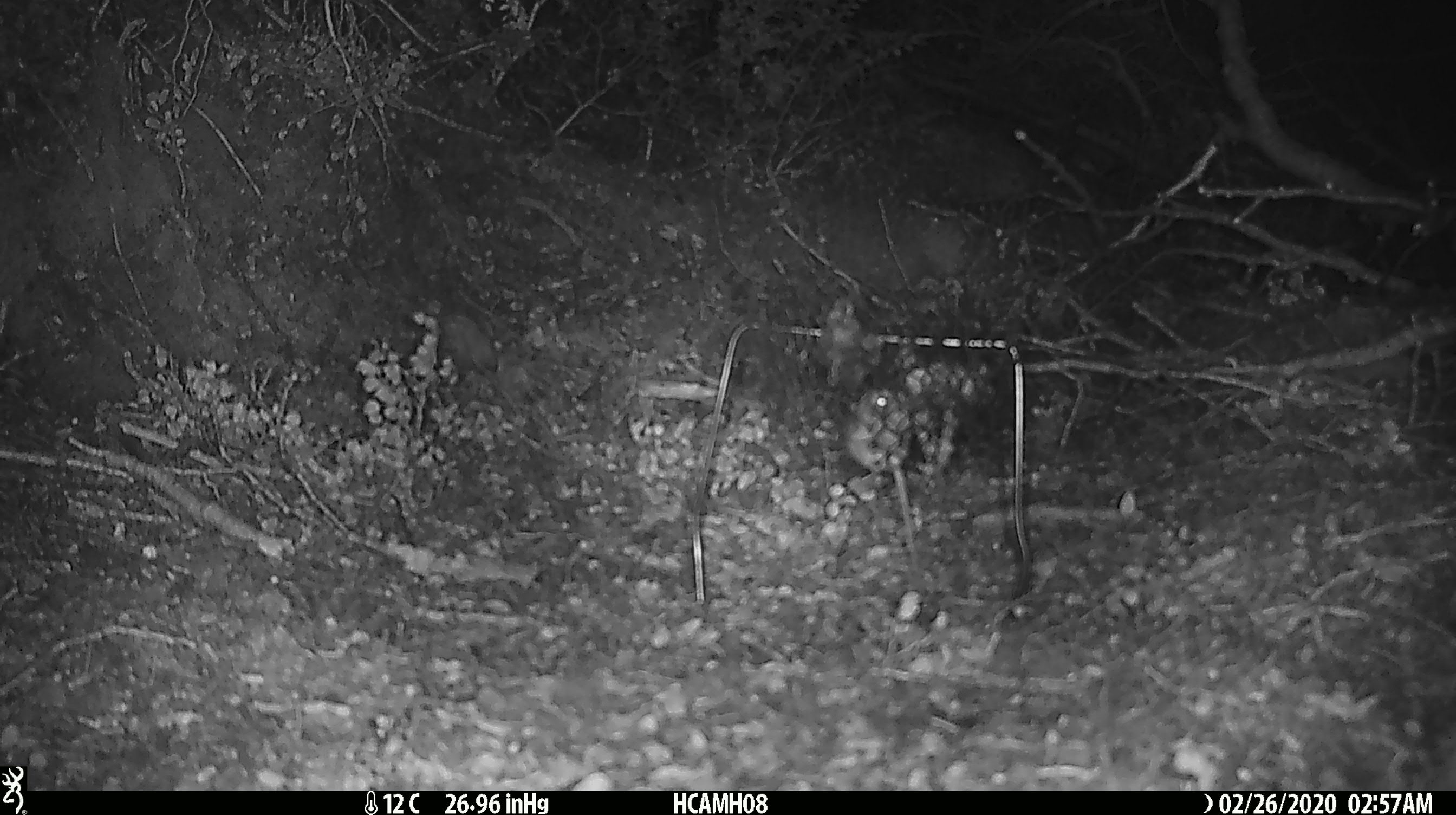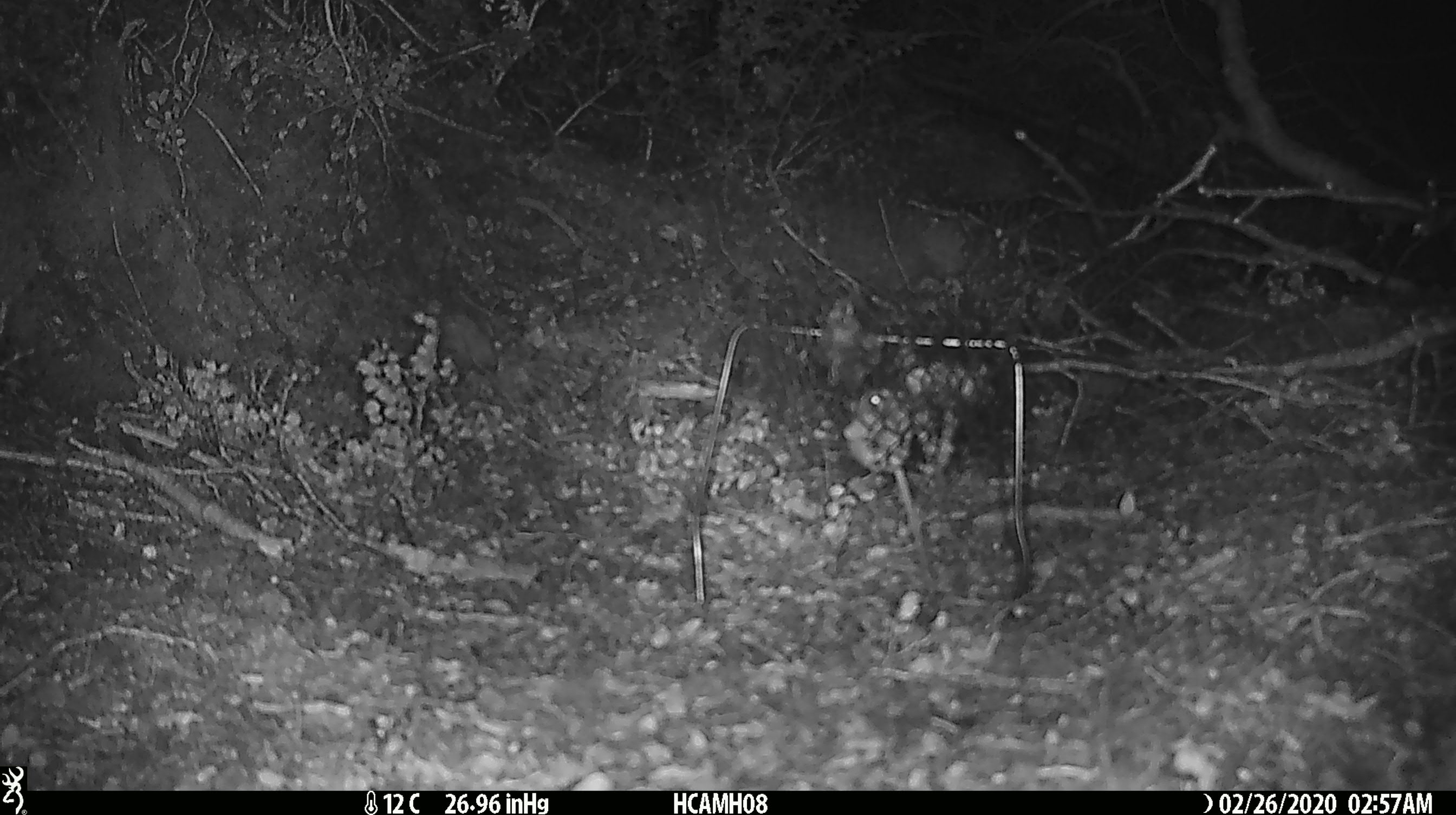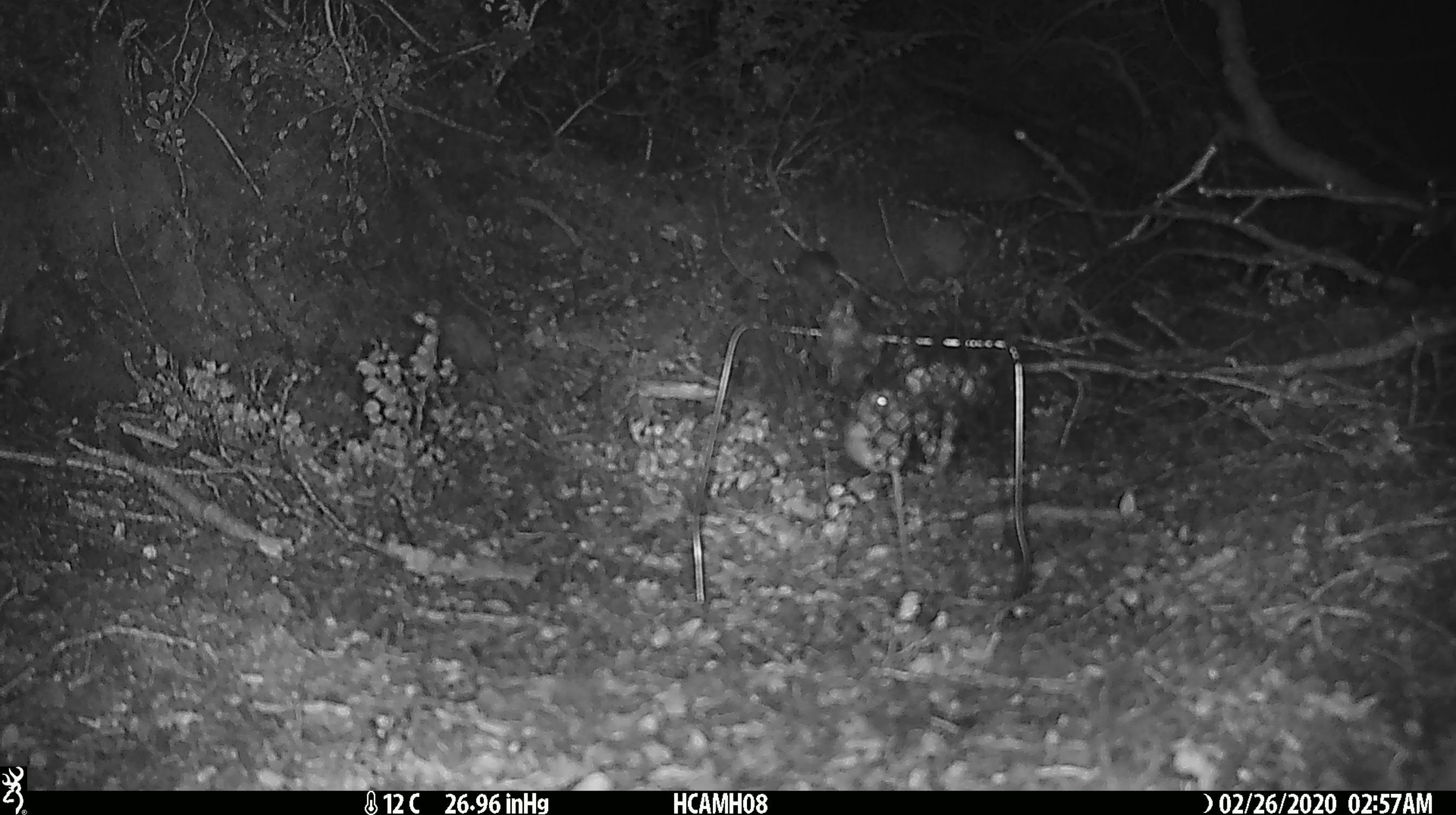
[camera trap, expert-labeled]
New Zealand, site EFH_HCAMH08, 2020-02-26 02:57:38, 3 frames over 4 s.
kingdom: Animalia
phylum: Chordata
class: Mammalia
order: Rodentia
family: Muridae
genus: Mus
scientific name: Mus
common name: mouse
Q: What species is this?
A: Mouse (Mus).